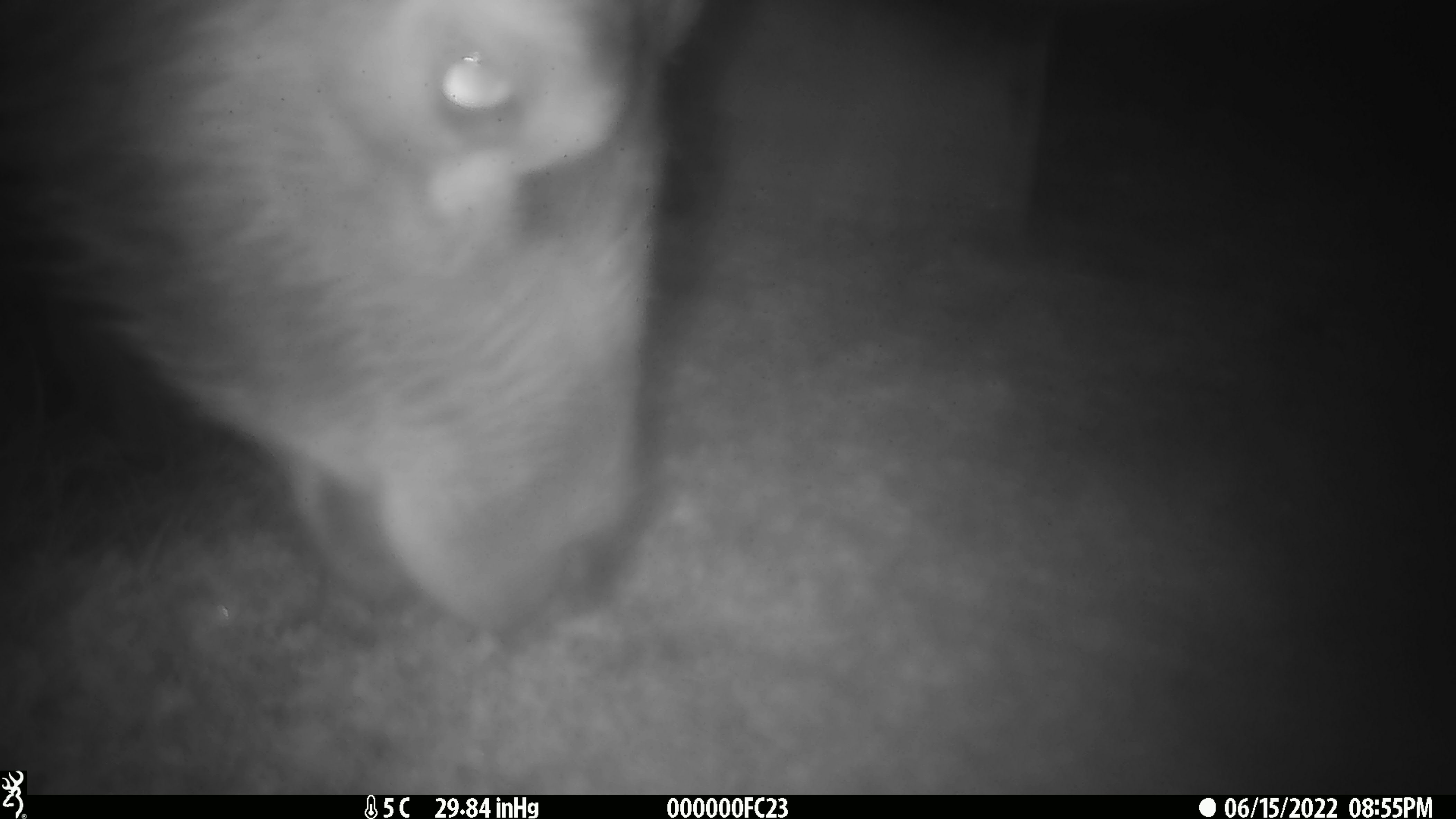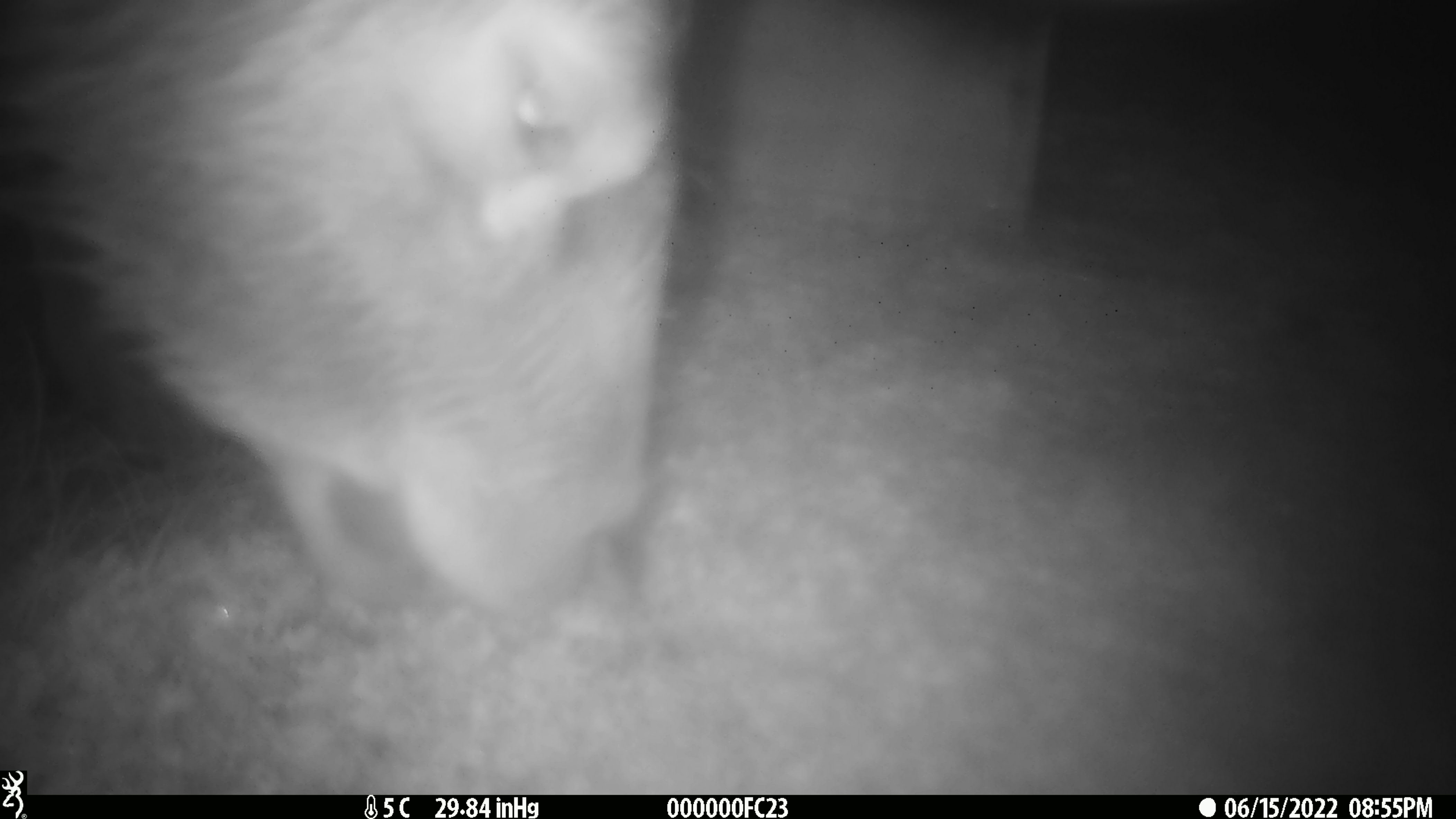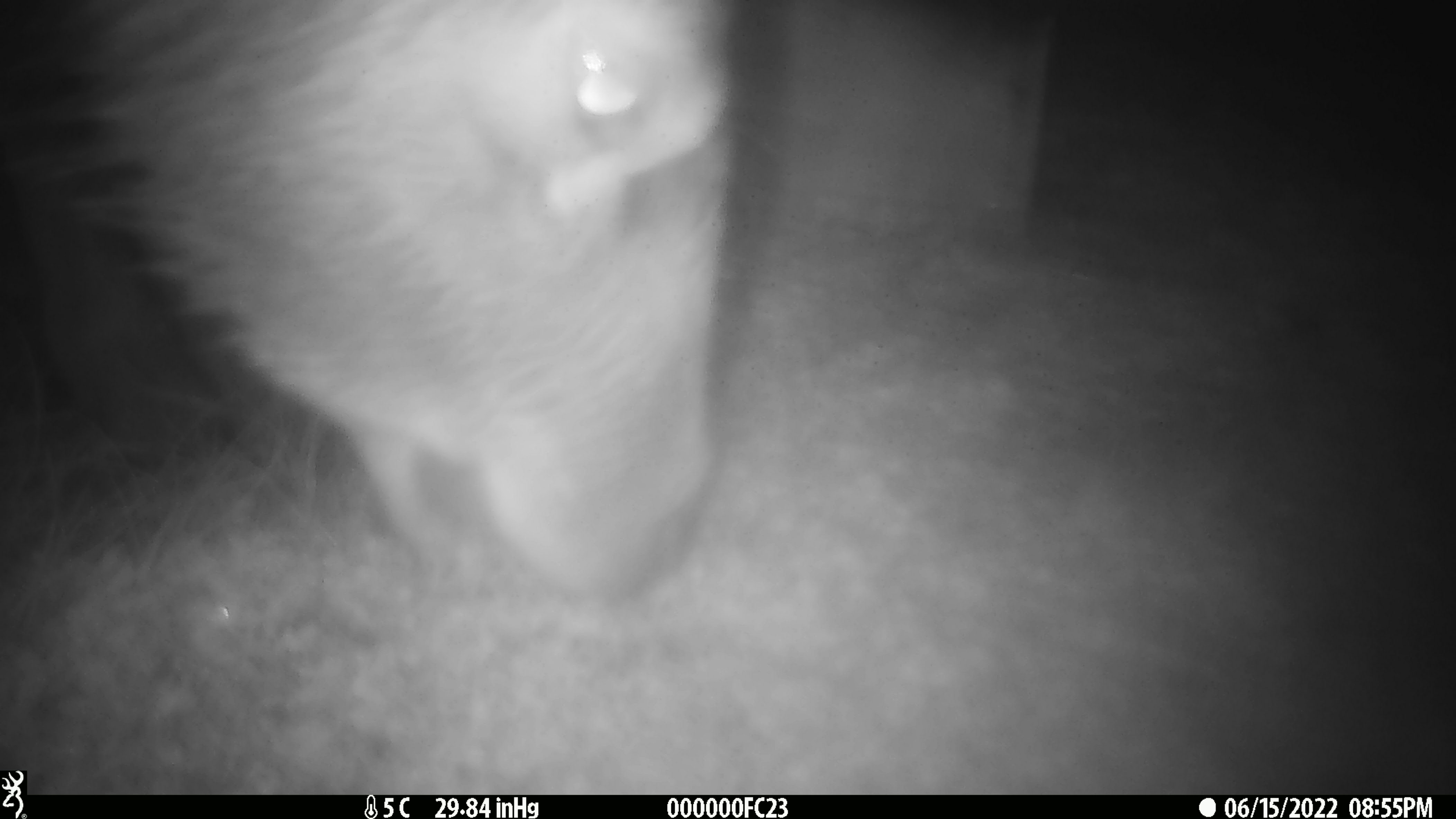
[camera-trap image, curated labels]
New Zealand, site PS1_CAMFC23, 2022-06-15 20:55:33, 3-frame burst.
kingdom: Animalia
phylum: Chordata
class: Mammalia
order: Artiodactyla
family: Cervidae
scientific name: Cervidae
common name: deer